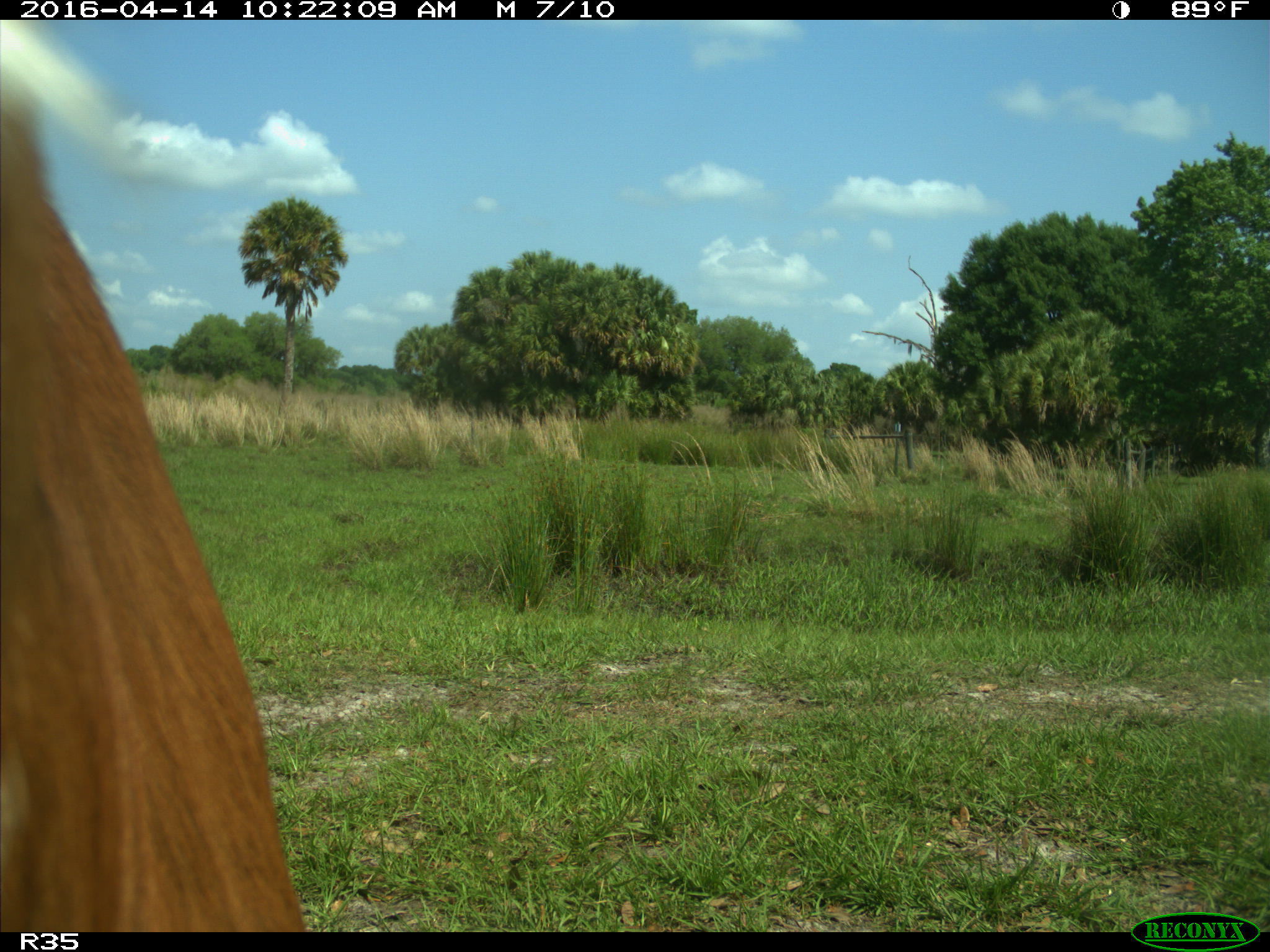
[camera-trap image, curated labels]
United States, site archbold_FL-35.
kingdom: Animalia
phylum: Chordata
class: Mammalia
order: Artiodactyla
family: Bovidae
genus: Bos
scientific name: Bos taurus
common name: domestic cow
Bos taurus (domestic cow).